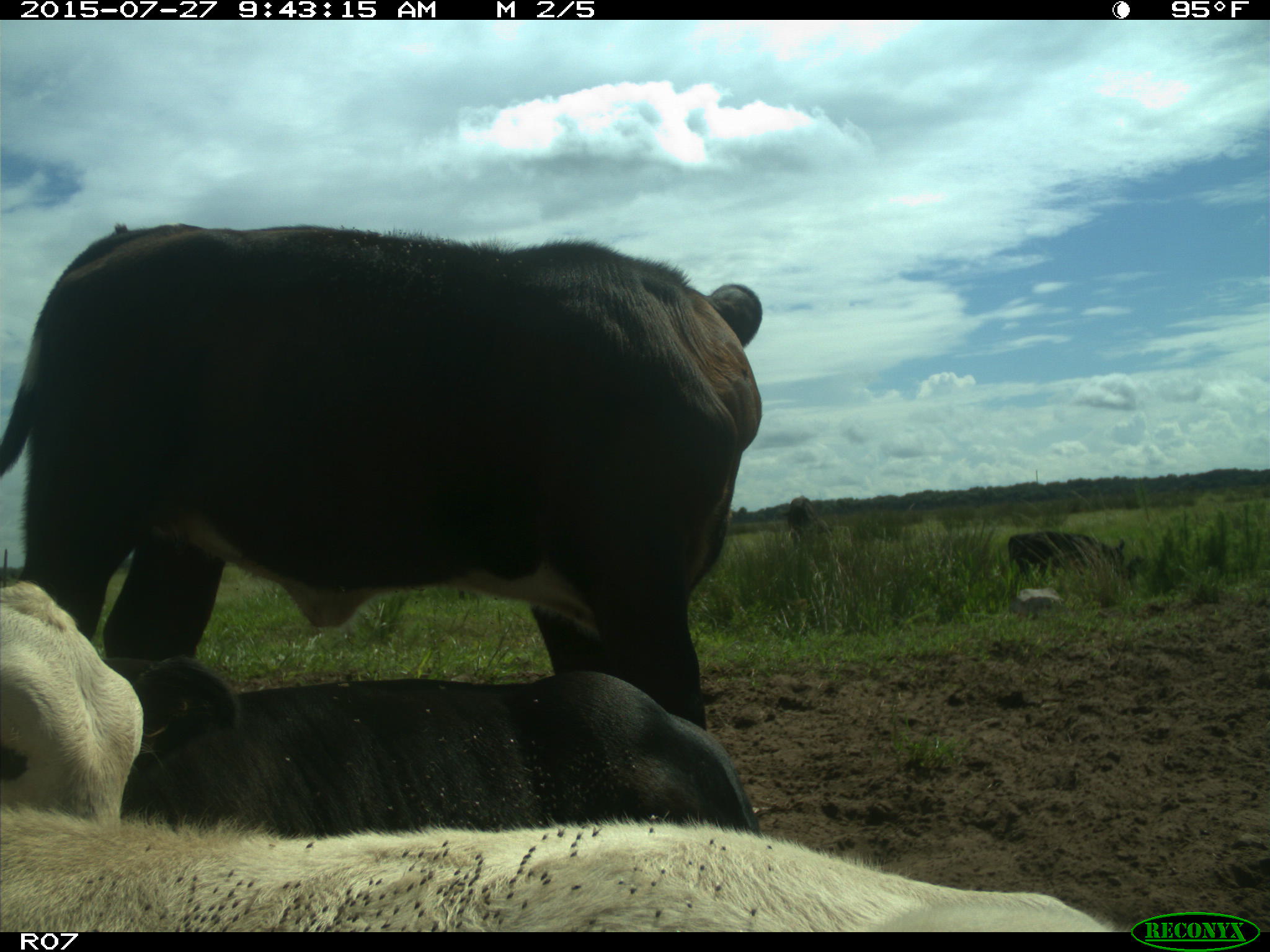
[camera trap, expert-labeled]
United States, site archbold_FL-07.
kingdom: Animalia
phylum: Chordata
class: Mammalia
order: Artiodactyla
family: Bovidae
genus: Bos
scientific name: Bos taurus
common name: domestic cow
Bos taurus (domestic cow).